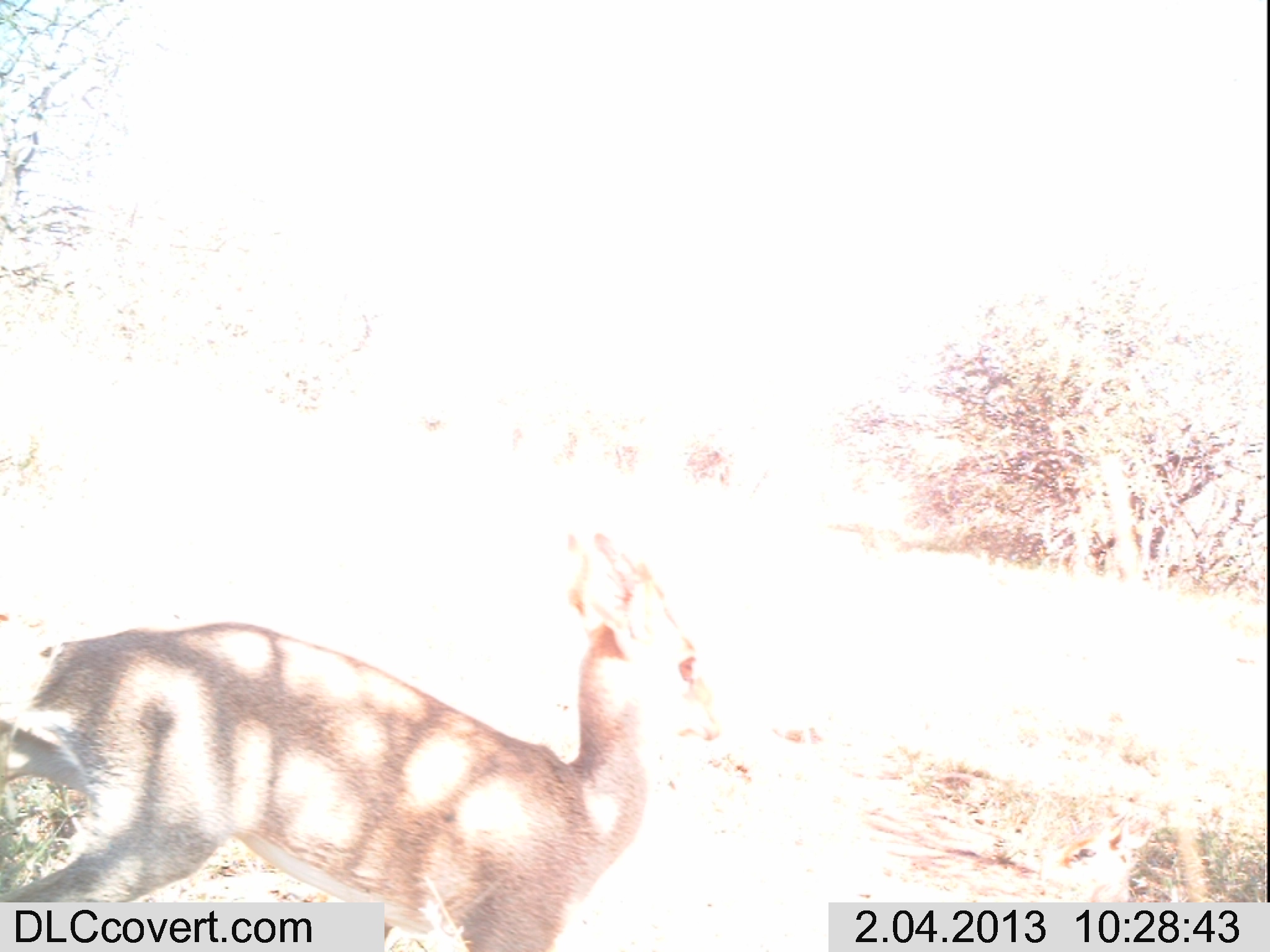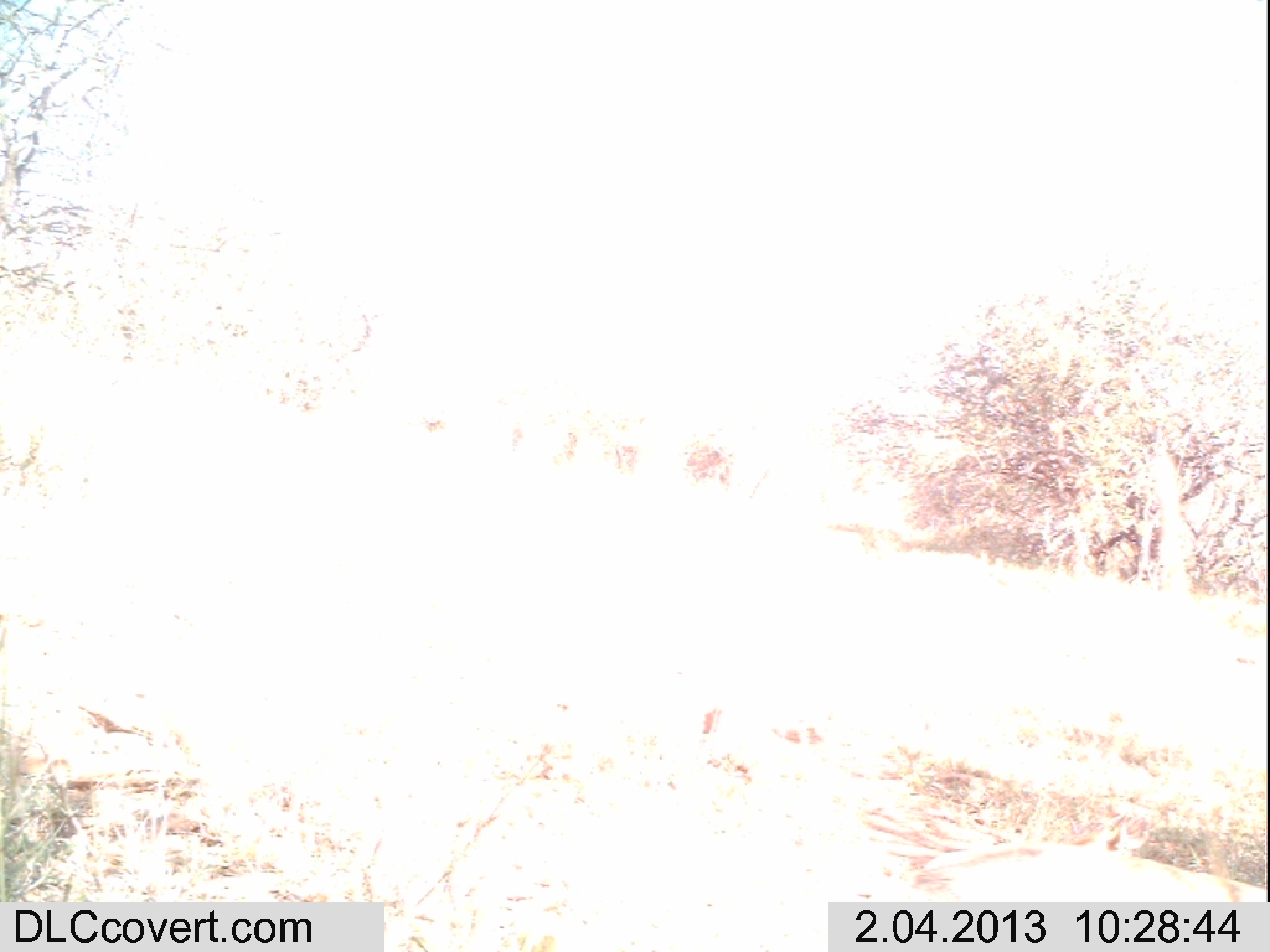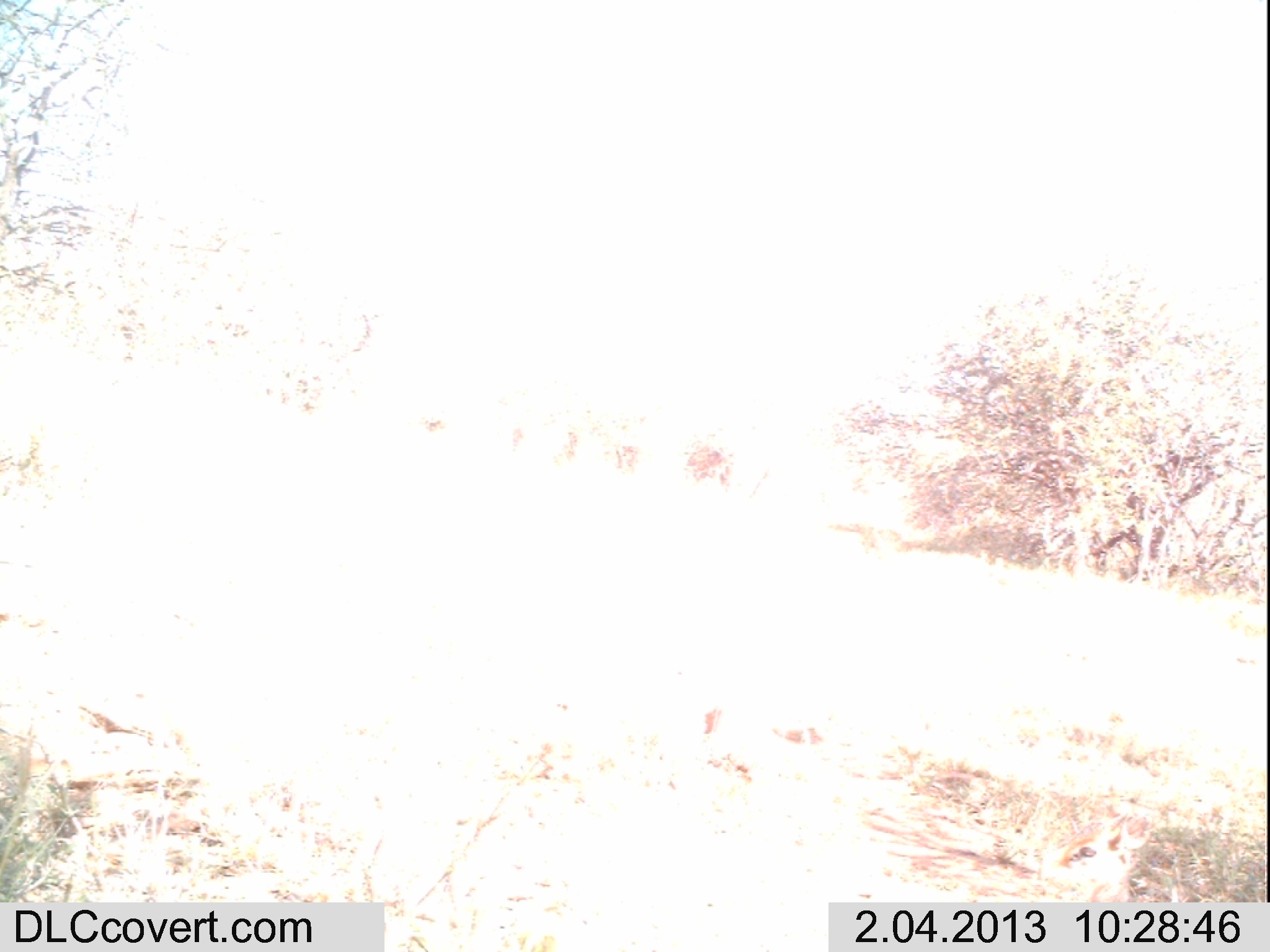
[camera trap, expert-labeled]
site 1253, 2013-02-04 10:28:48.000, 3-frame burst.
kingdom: Animalia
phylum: Chordata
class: Mammalia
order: Artiodactyla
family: Bovidae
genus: Madoqua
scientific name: Madoqua guentheri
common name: günther's dik-dik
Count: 1.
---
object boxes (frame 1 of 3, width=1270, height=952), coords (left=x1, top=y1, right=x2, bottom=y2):
madoqua guentheri: (left=0, top=530, right=722, bottom=952); (left=1038, top=809, right=1153, bottom=902)